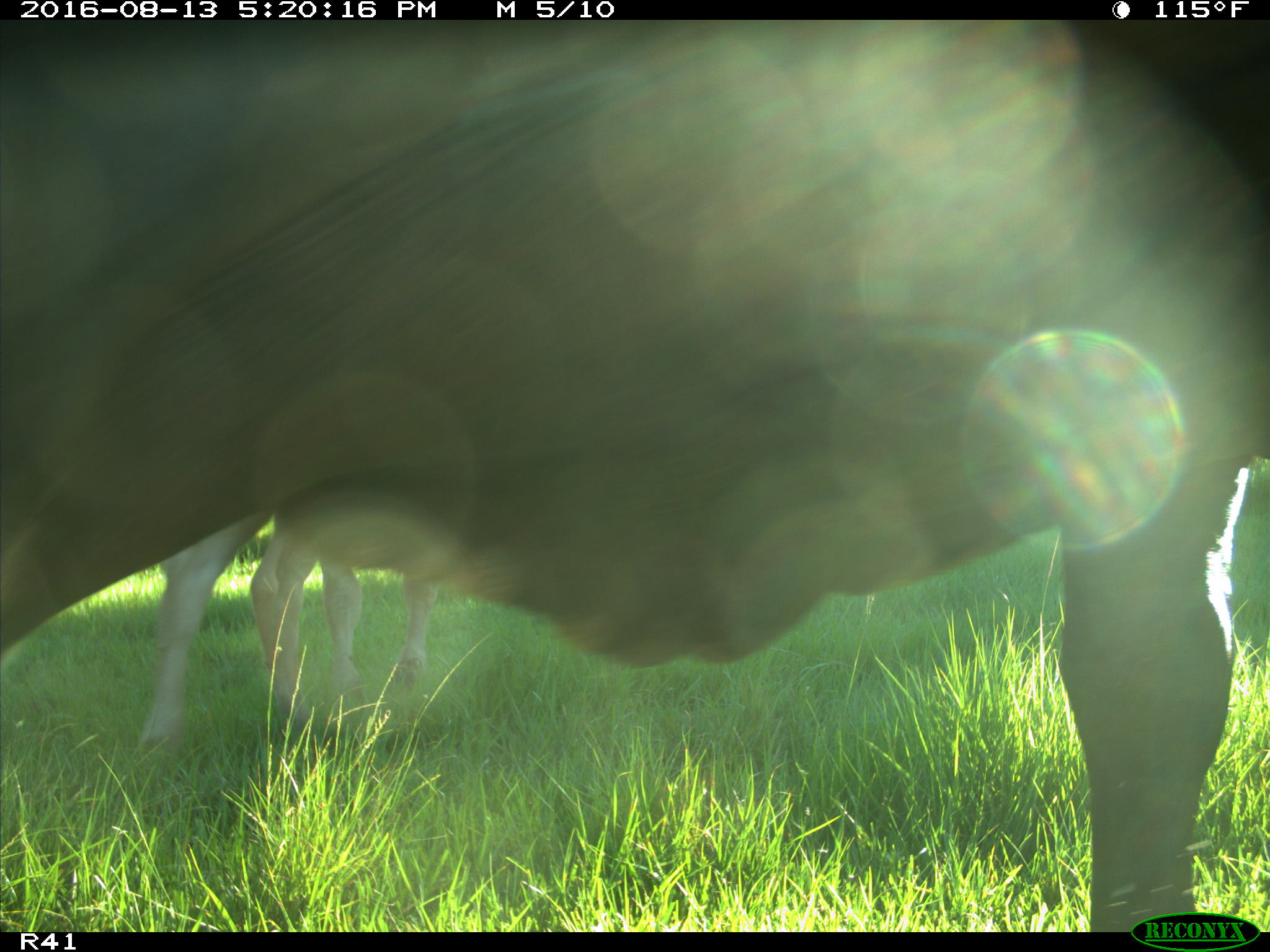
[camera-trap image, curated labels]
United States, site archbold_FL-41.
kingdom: Animalia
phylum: Chordata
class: Mammalia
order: Artiodactyla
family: Bovidae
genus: Bos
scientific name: Bos taurus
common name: domestic cow